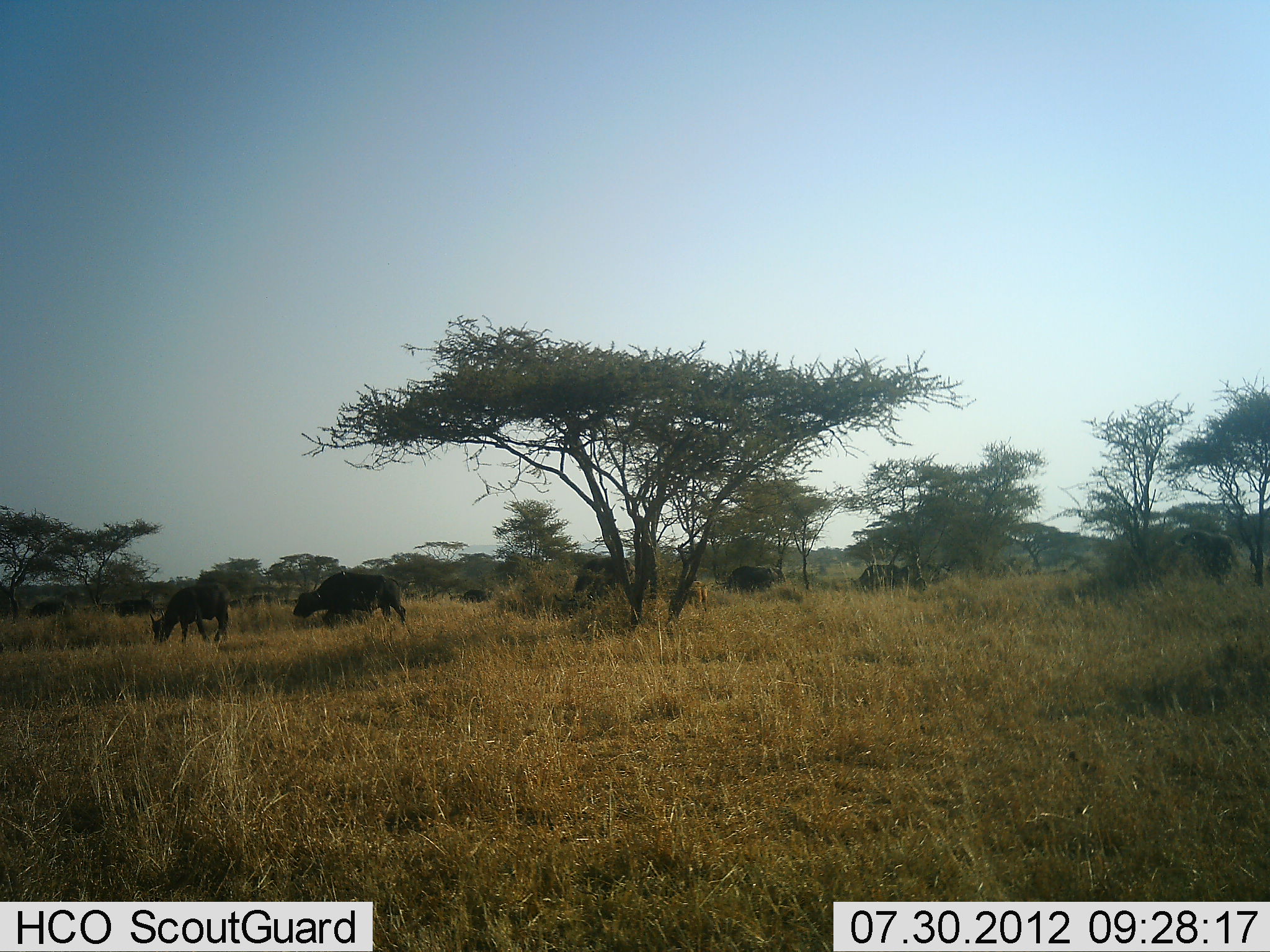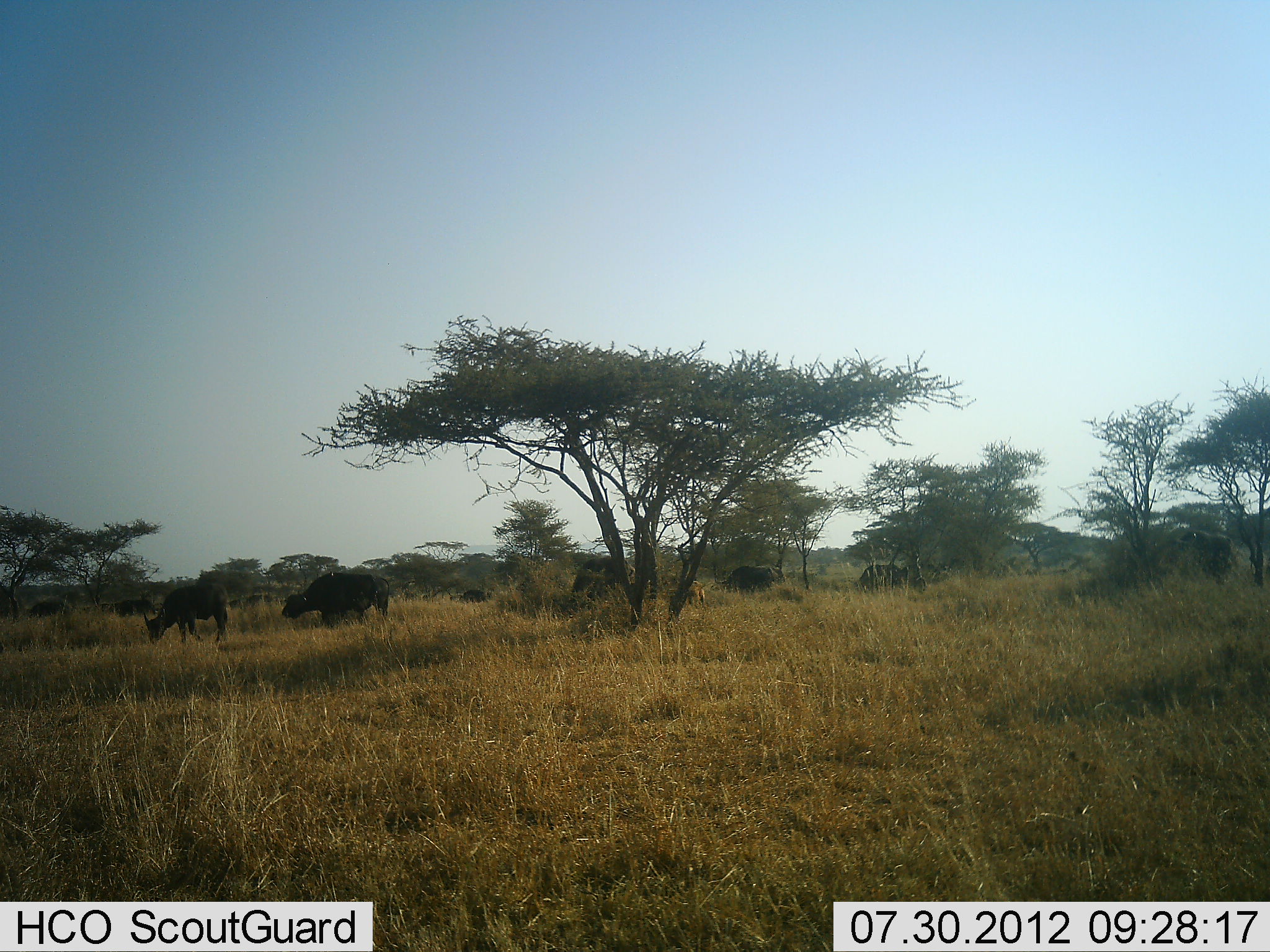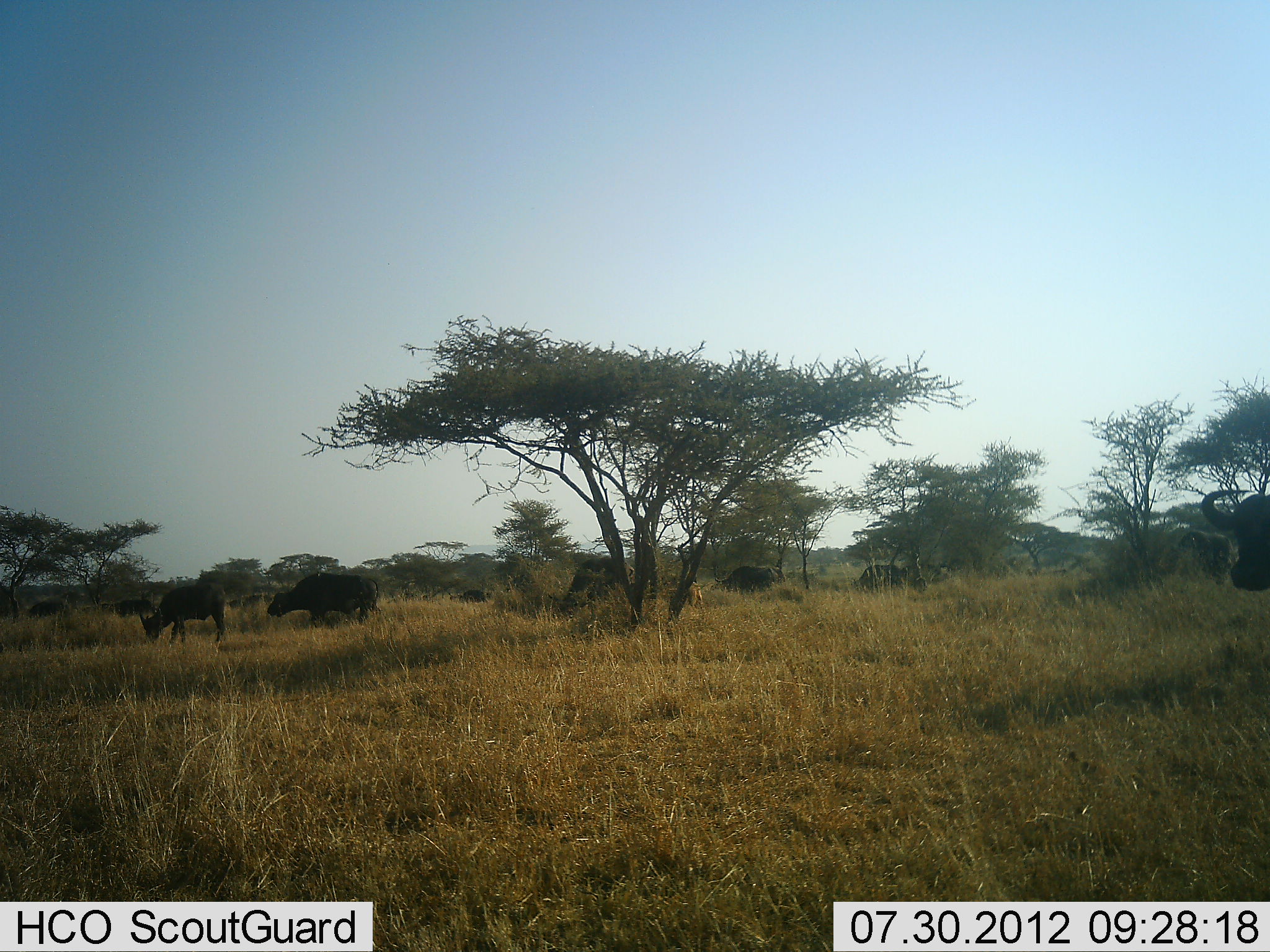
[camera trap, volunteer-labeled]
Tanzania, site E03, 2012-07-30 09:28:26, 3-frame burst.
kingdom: Animalia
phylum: Chordata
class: Mammalia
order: Artiodactyla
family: Bovidae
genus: Syncerus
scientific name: Syncerus caffer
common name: cape buffalo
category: buffalo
Buffalo (cape buffalo) (Syncerus caffer), count 7. Behavior (volunteer vote fractions): standing 50%, resting 0%, moving 90%, interacting 0%. Young present (vote fraction): 0%. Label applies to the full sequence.